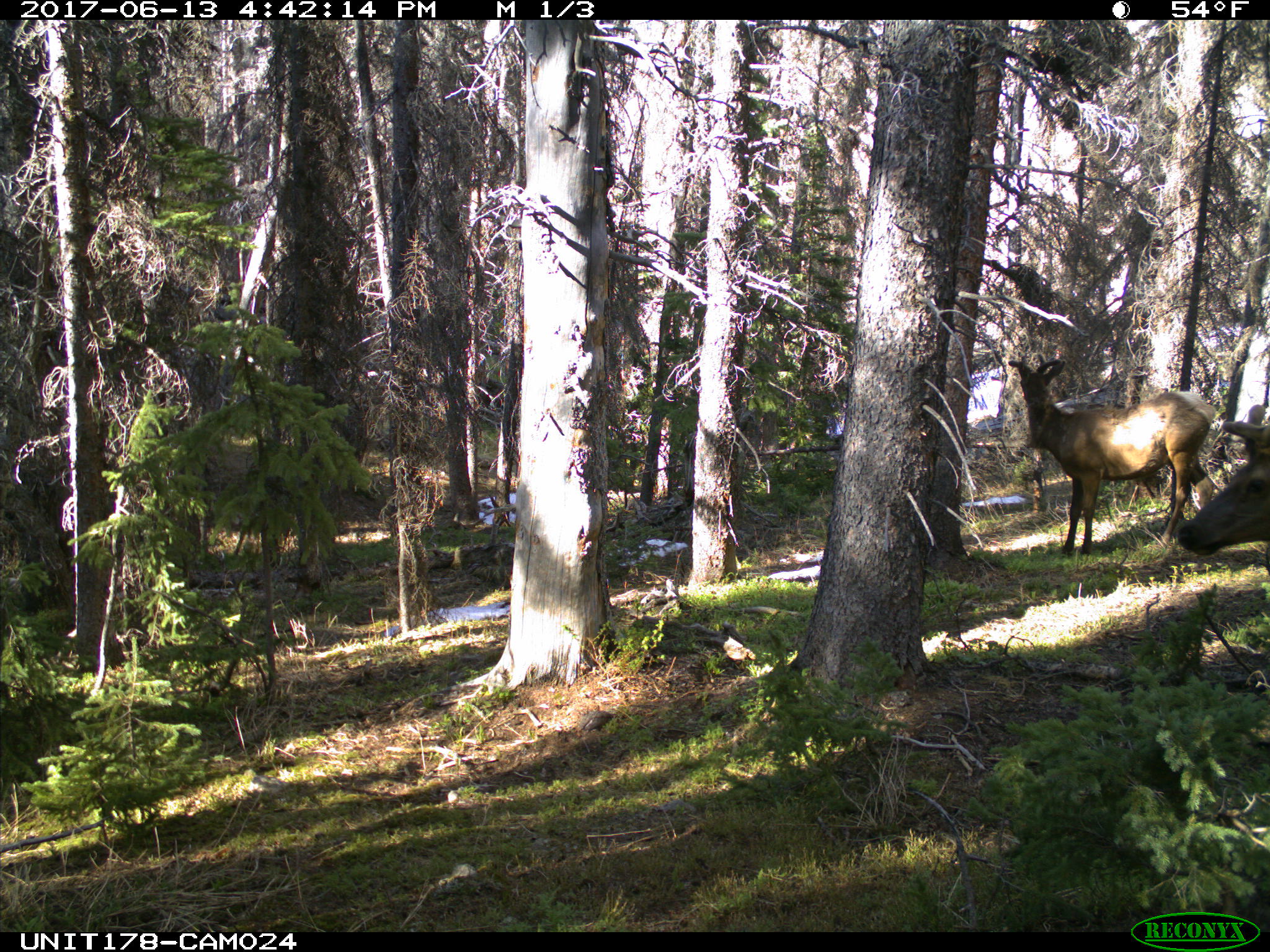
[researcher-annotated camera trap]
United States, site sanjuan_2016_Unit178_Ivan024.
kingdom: Animalia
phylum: Chordata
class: Mammalia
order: Artiodactyla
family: Cervidae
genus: Cervus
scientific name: Cervus elaphus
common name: red deer